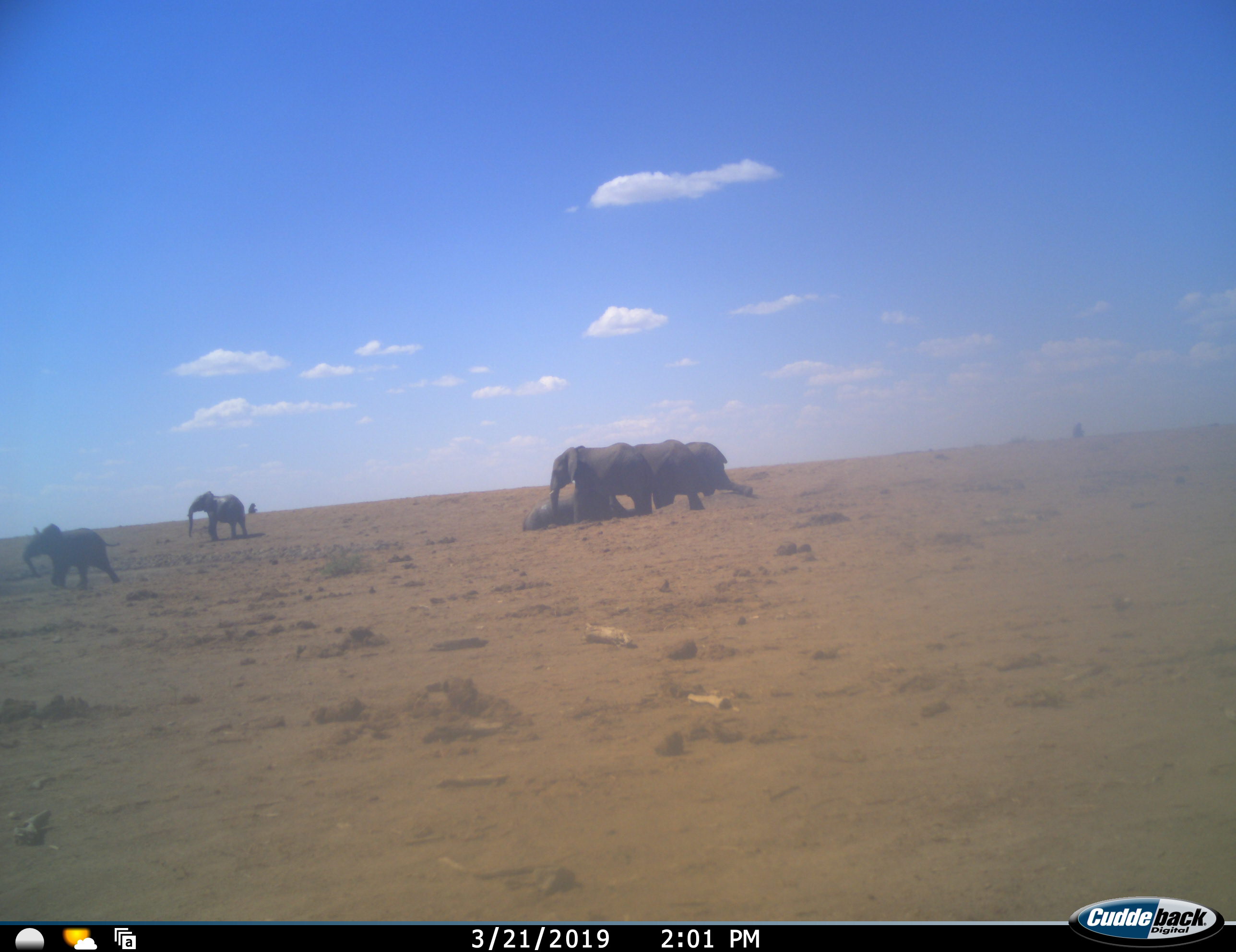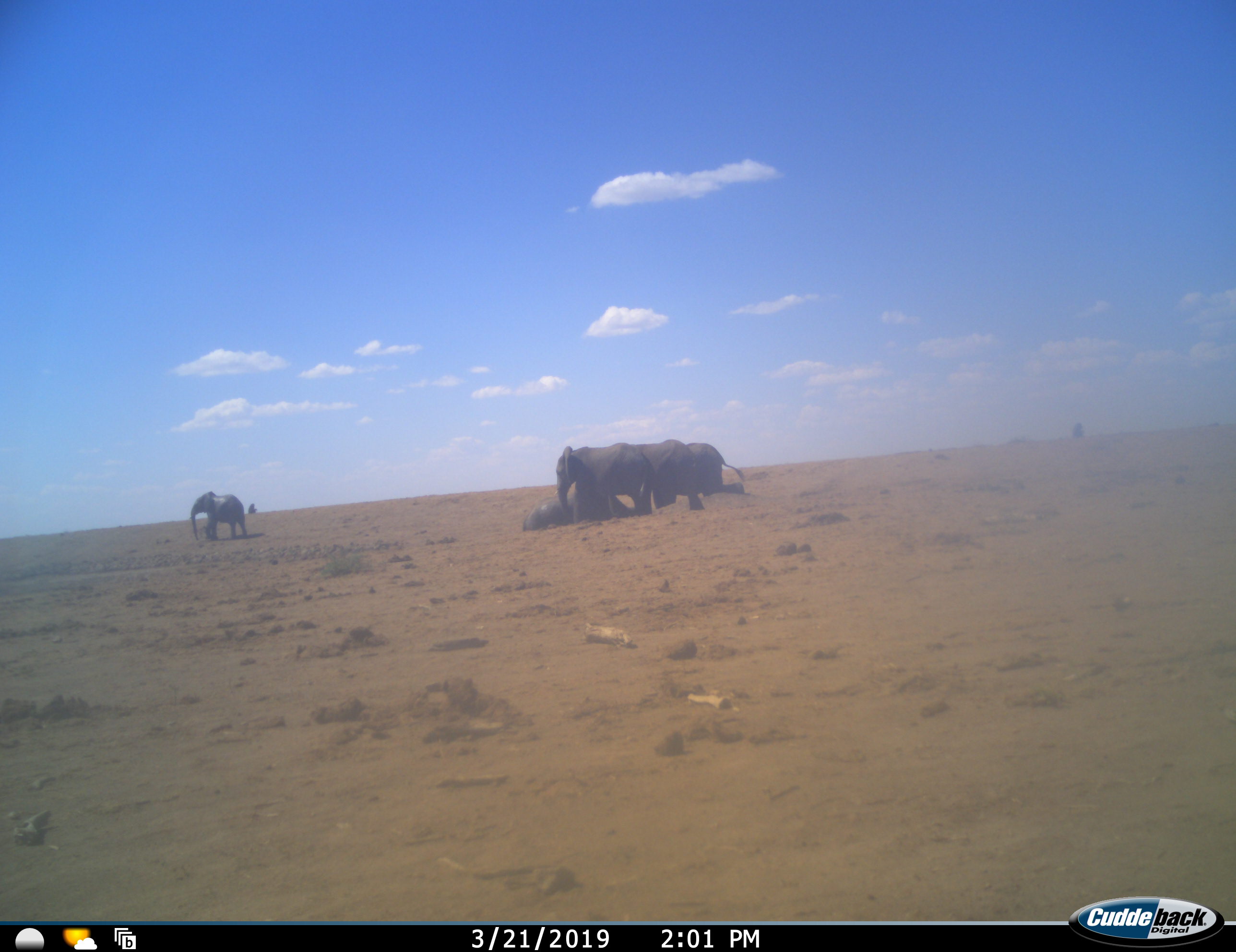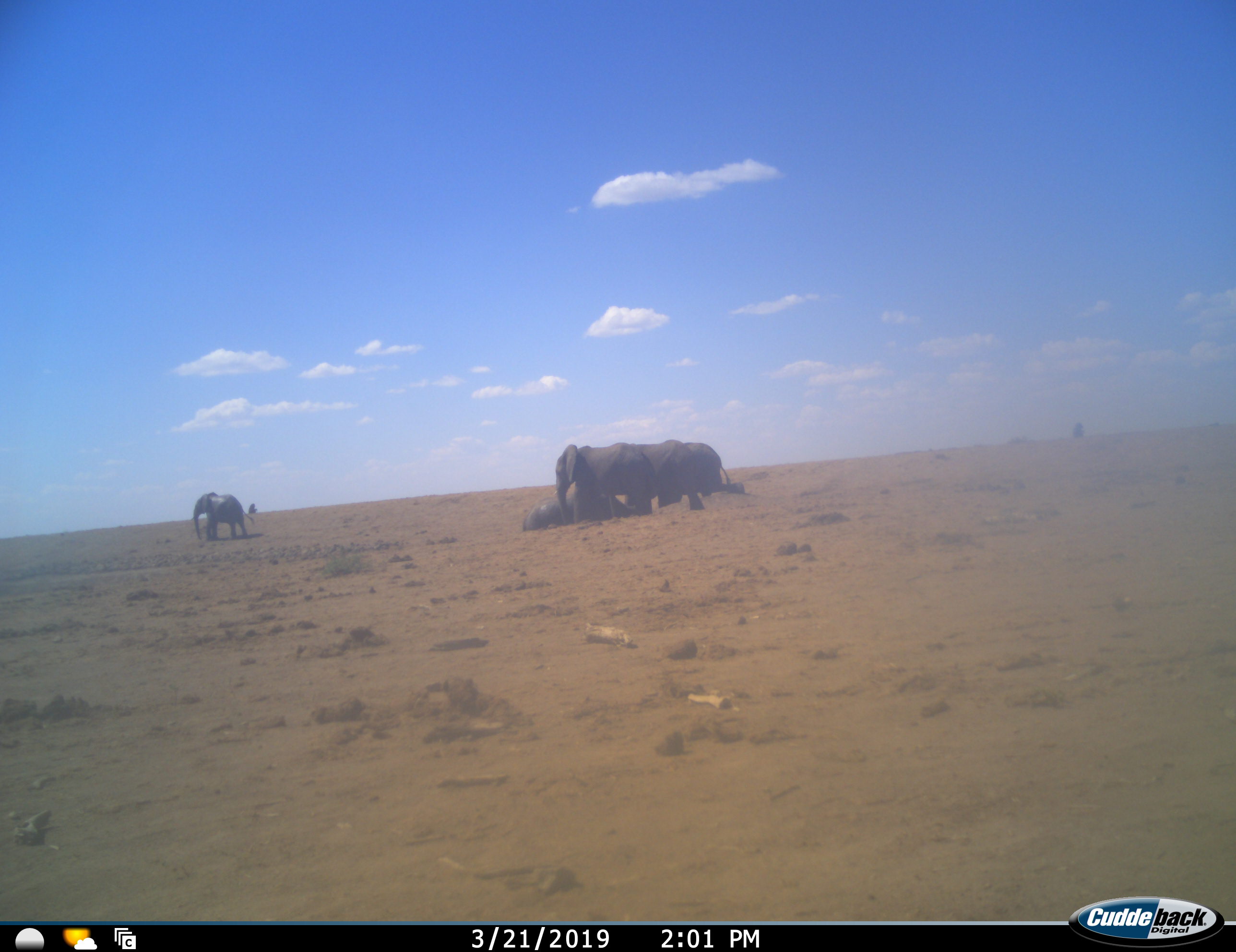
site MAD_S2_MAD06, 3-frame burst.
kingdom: Animalia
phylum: Chordata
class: Mammalia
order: Proboscidea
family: Elephantidae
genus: Loxodonta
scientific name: Loxodonta africana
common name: african bush elephant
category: elephant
Elephant (african bush elephant) (Loxodonta africana), count 6. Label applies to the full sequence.